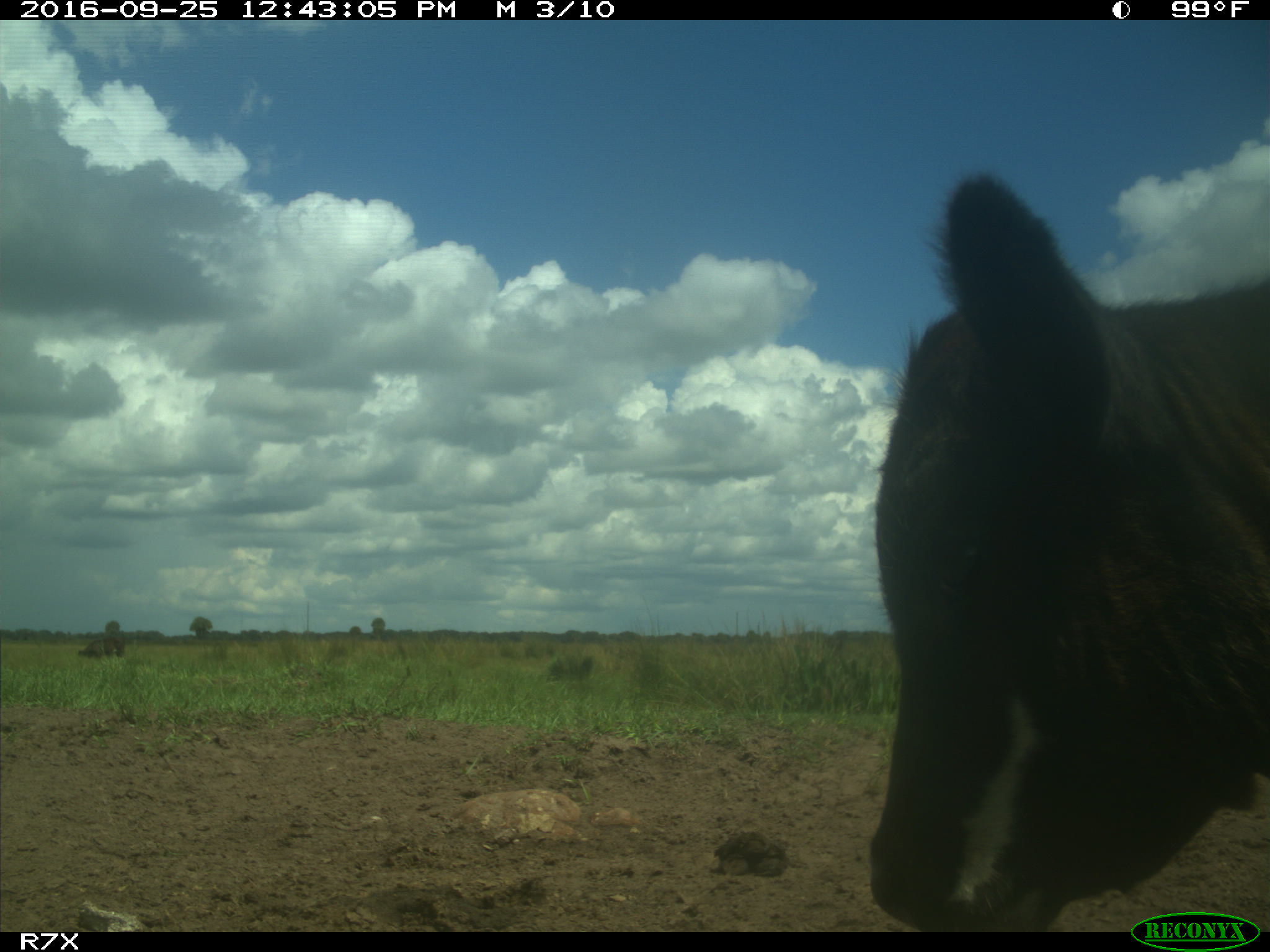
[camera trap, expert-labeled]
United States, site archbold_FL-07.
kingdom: Animalia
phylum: Chordata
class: Mammalia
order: Artiodactyla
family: Bovidae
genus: Bos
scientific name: Bos taurus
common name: domestic cow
Bos taurus (domestic cow).